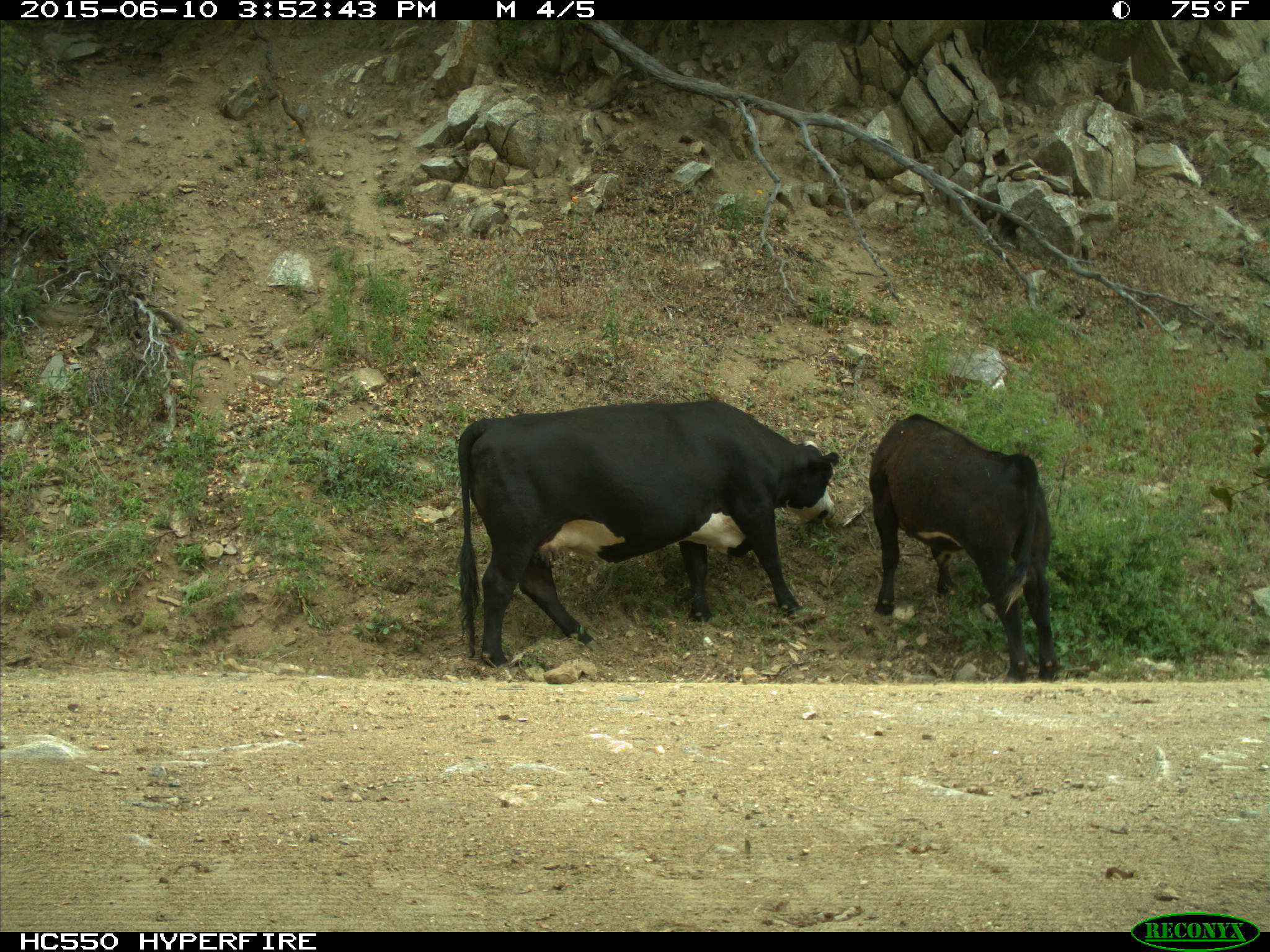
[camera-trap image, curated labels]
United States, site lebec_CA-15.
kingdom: Animalia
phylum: Chordata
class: Mammalia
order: Artiodactyla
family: Bovidae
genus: Bos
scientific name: Bos taurus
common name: domestic cow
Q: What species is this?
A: Bos taurus (domestic cow).